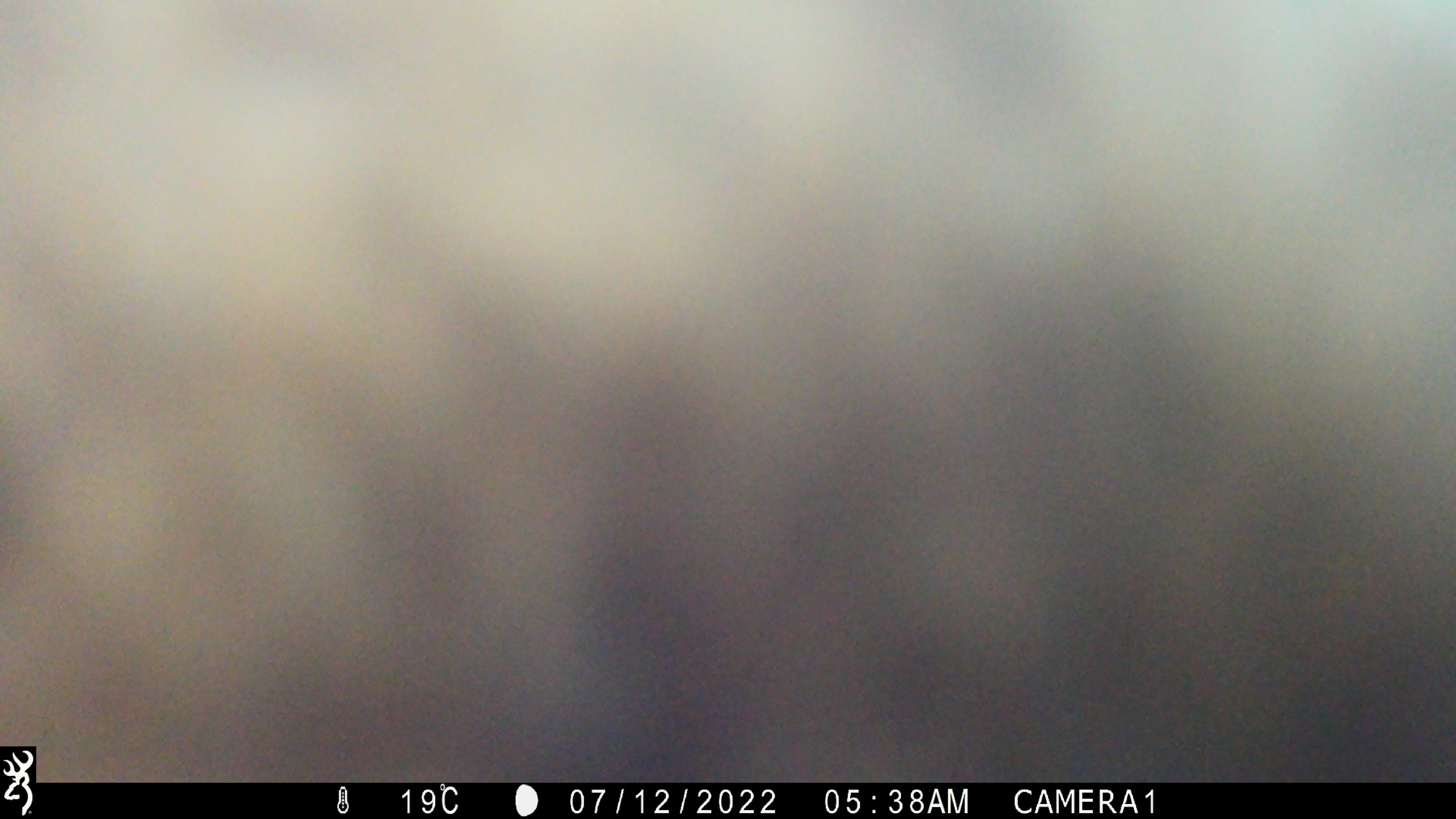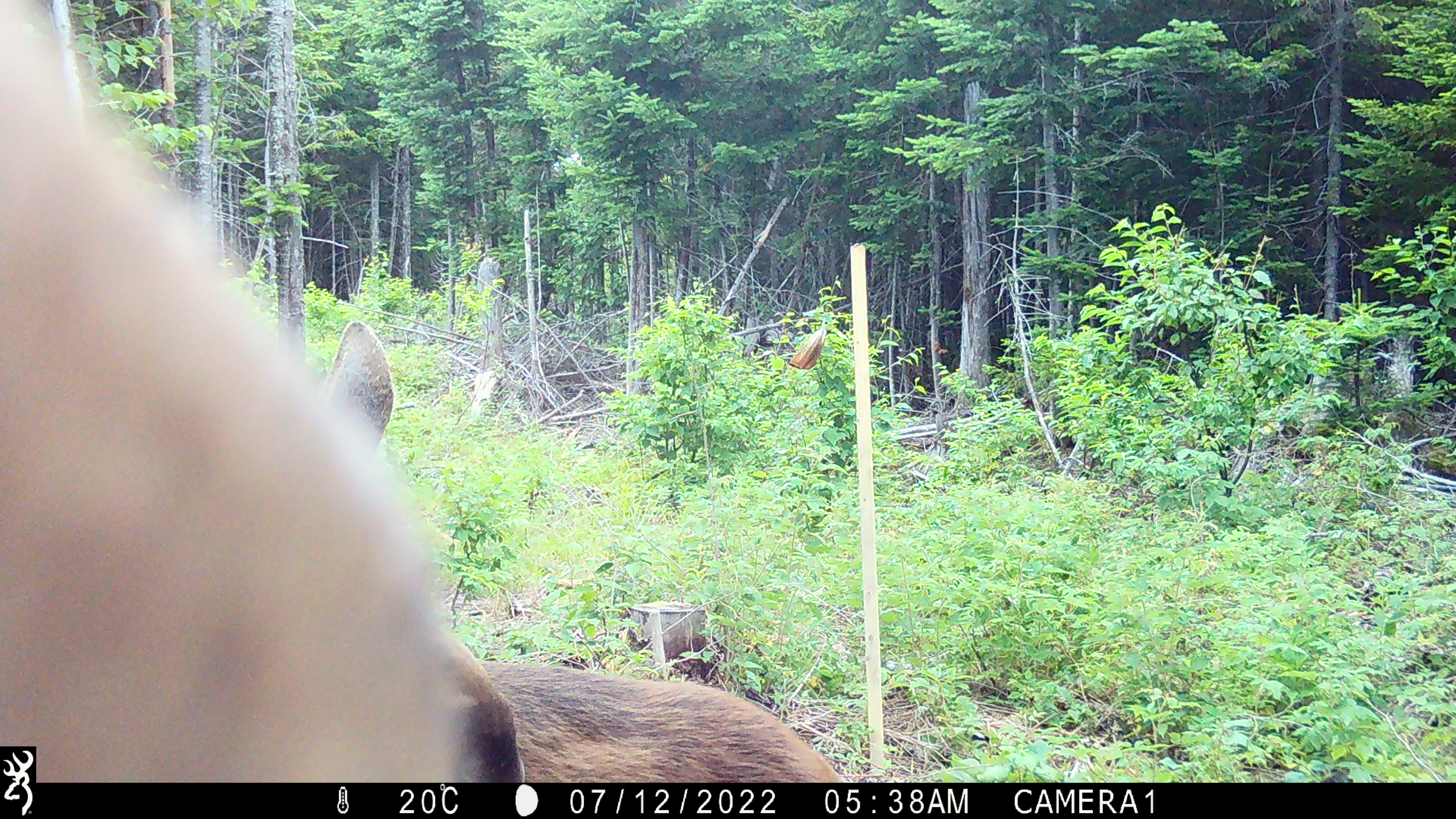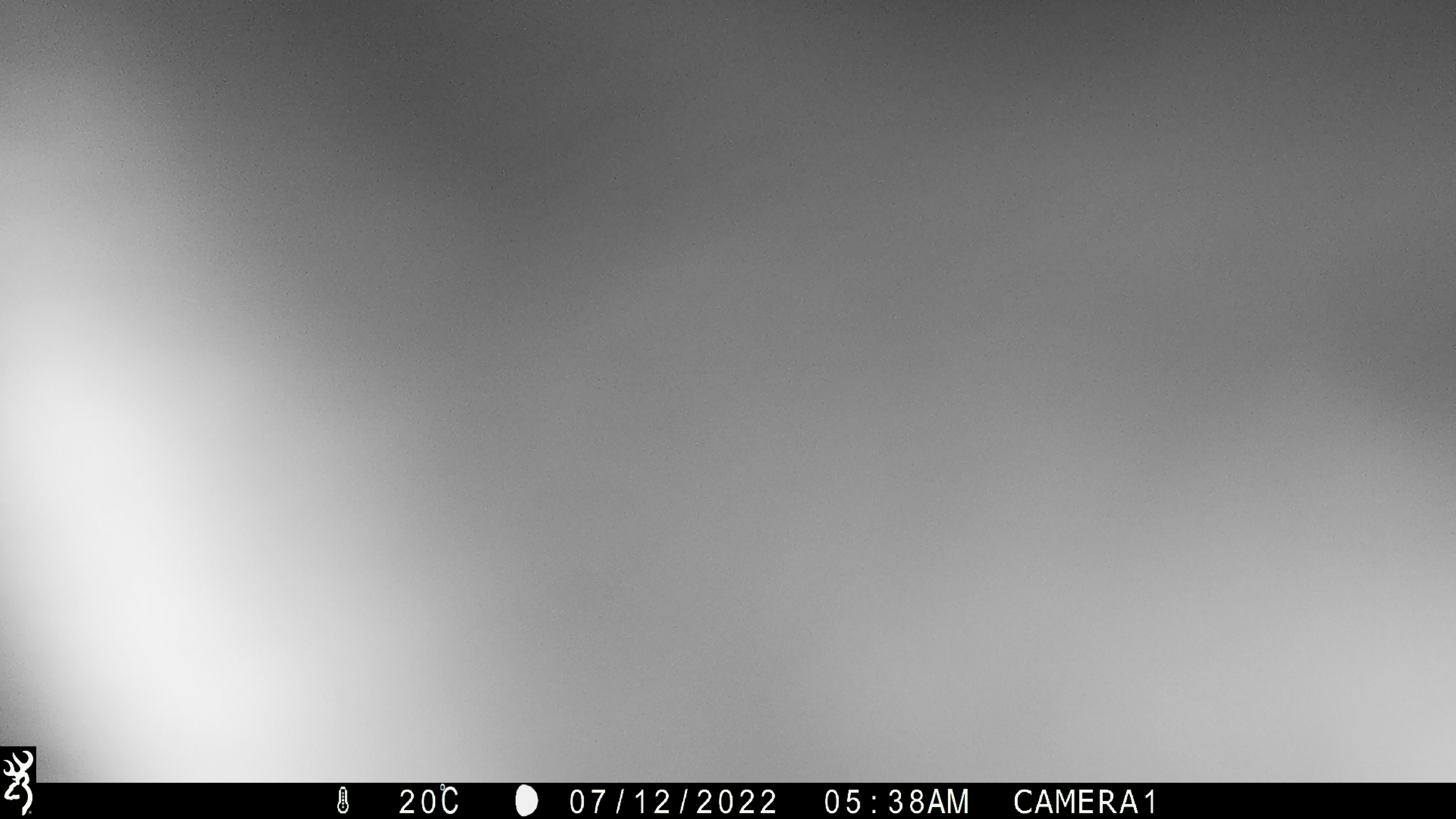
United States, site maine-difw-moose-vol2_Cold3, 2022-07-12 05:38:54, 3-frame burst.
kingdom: Animalia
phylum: Chordata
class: Mammalia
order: Artiodactyla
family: Cervidae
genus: Alces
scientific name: Alces alces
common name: moose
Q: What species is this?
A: Moose (Alces alces).